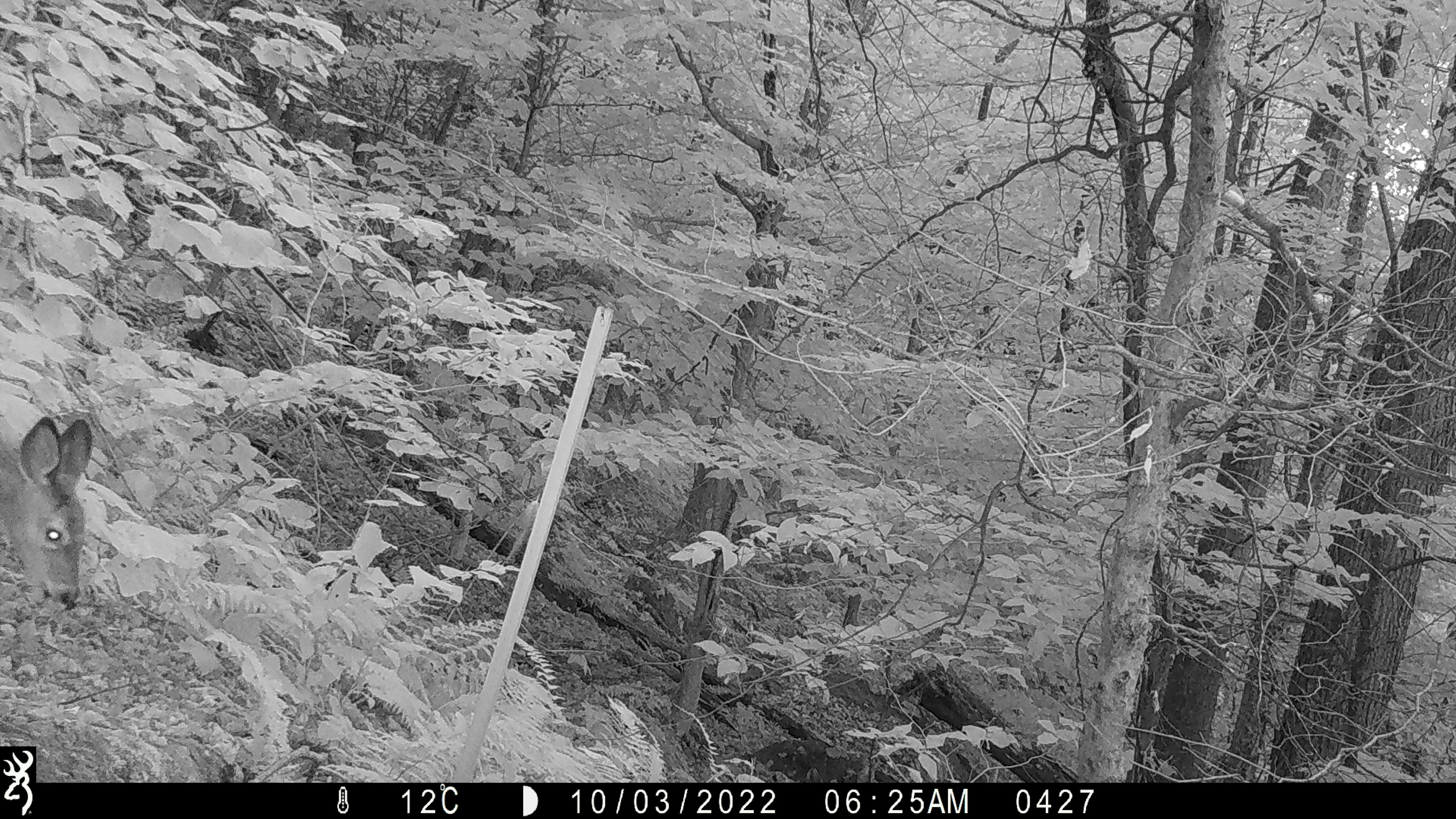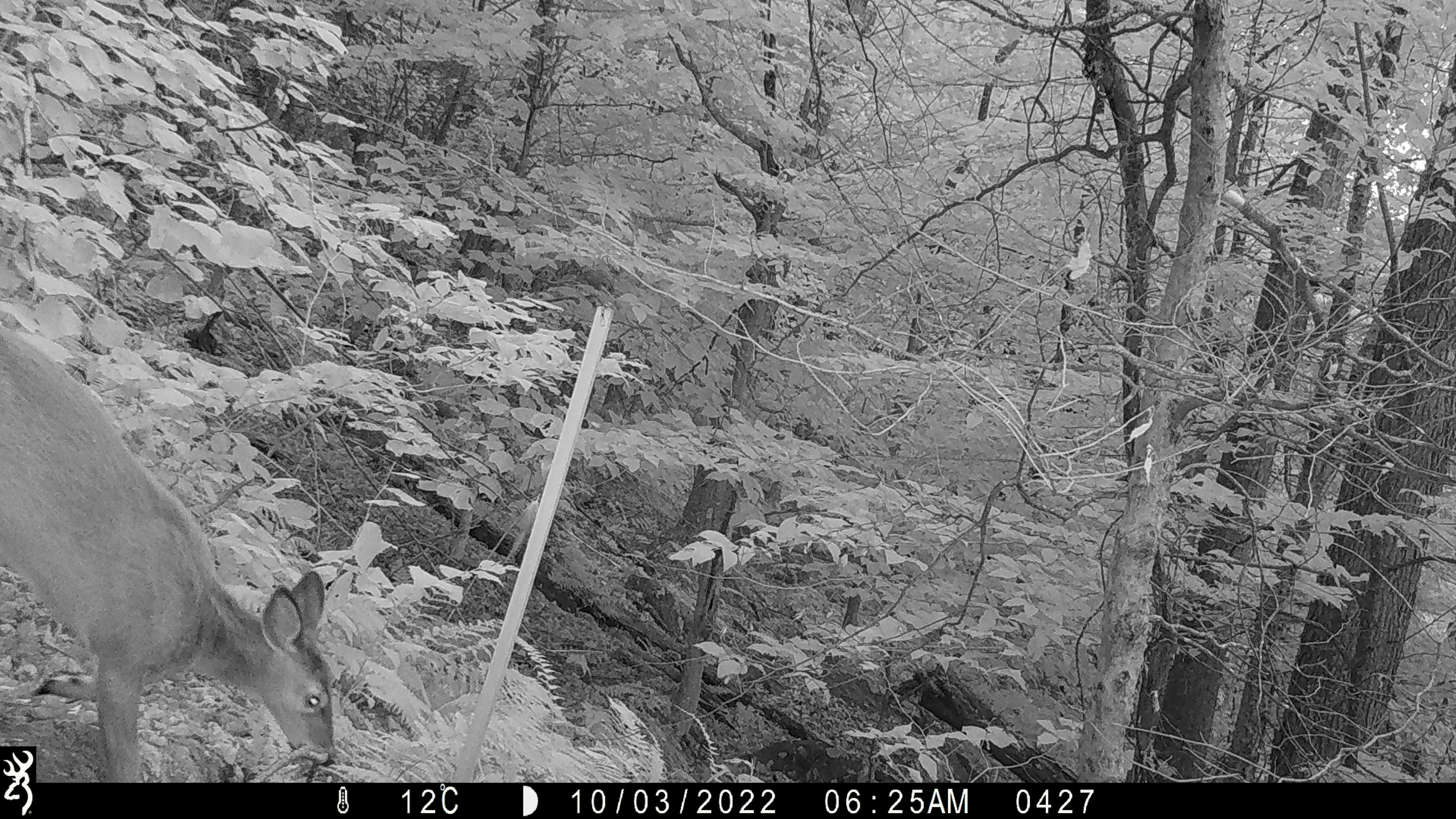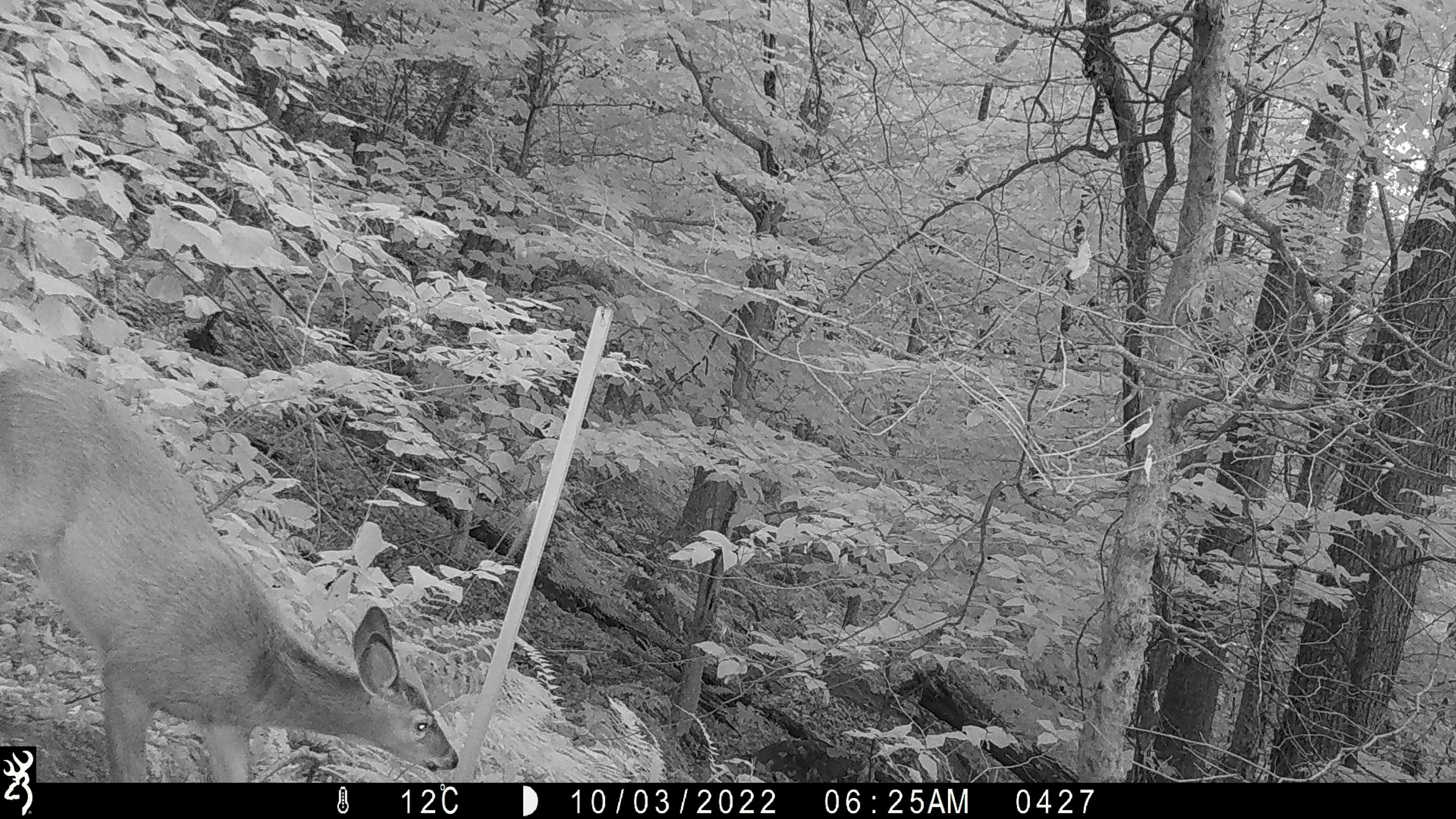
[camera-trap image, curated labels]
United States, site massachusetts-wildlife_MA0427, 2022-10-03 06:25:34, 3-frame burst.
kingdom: Animalia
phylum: Chordata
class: Mammalia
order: Artiodactyla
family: Cervidae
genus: Odocoileus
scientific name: Odocoileus virginianus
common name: white-tailed deer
White-tailed deer (Odocoileus virginianus).